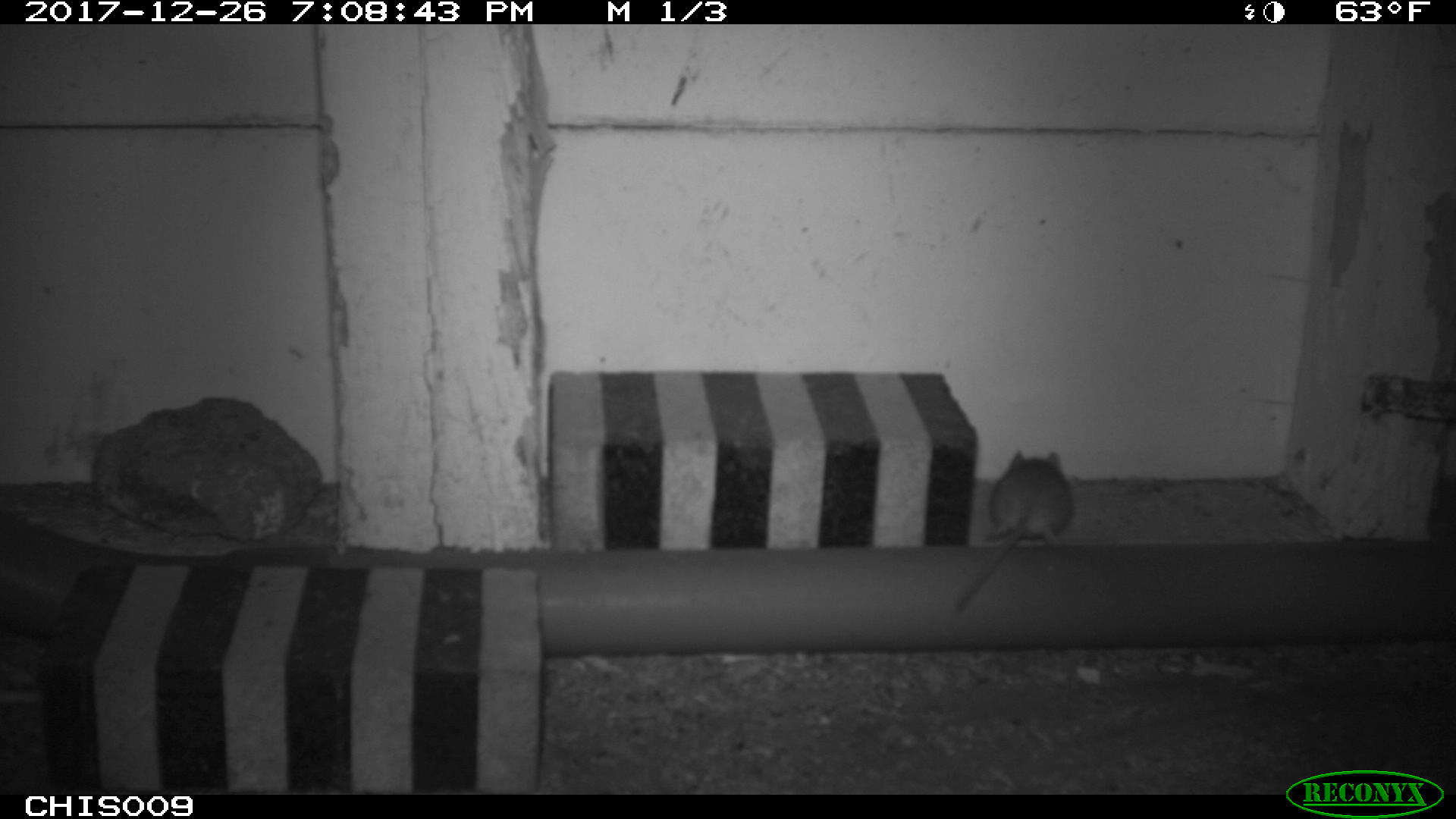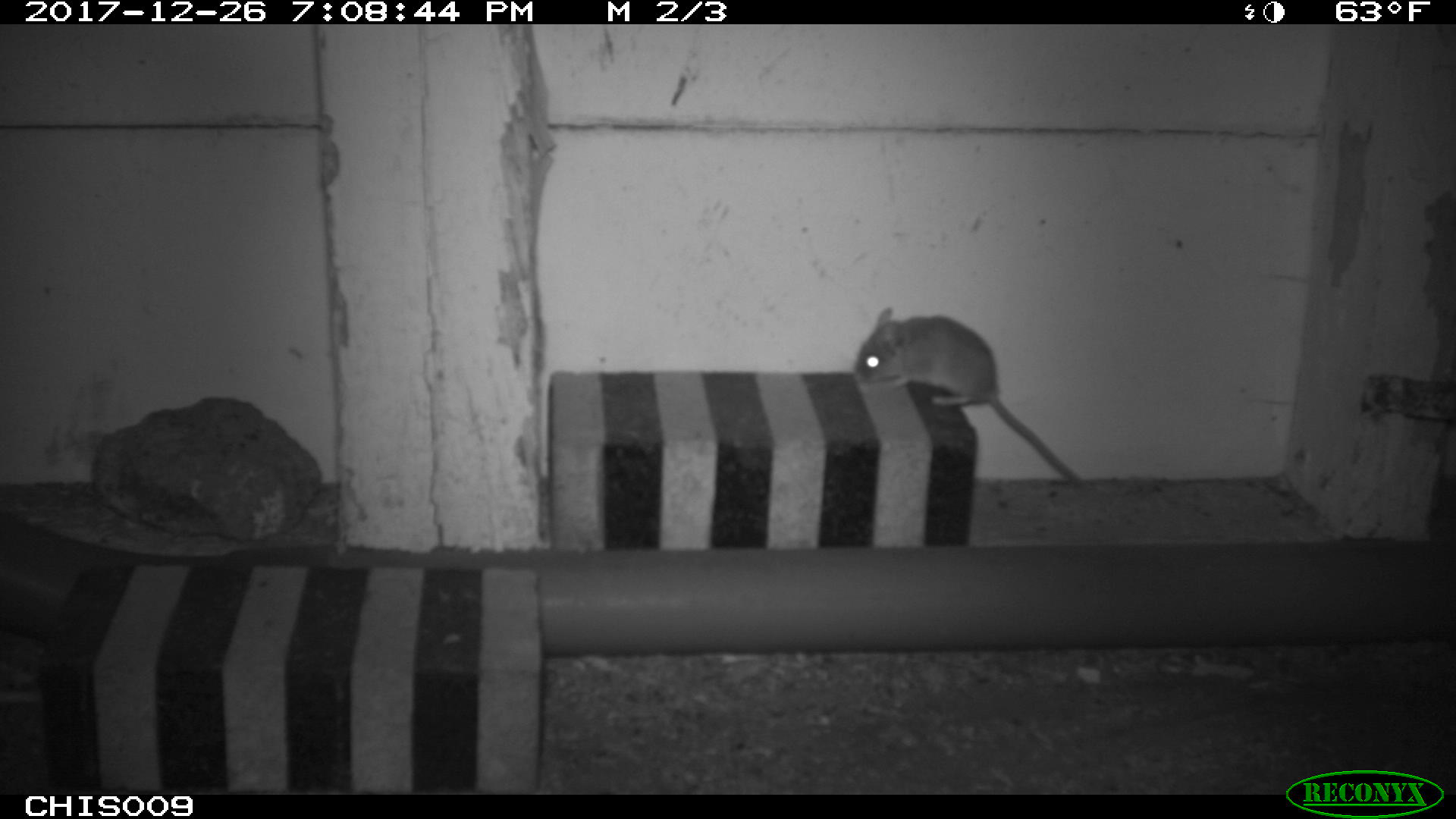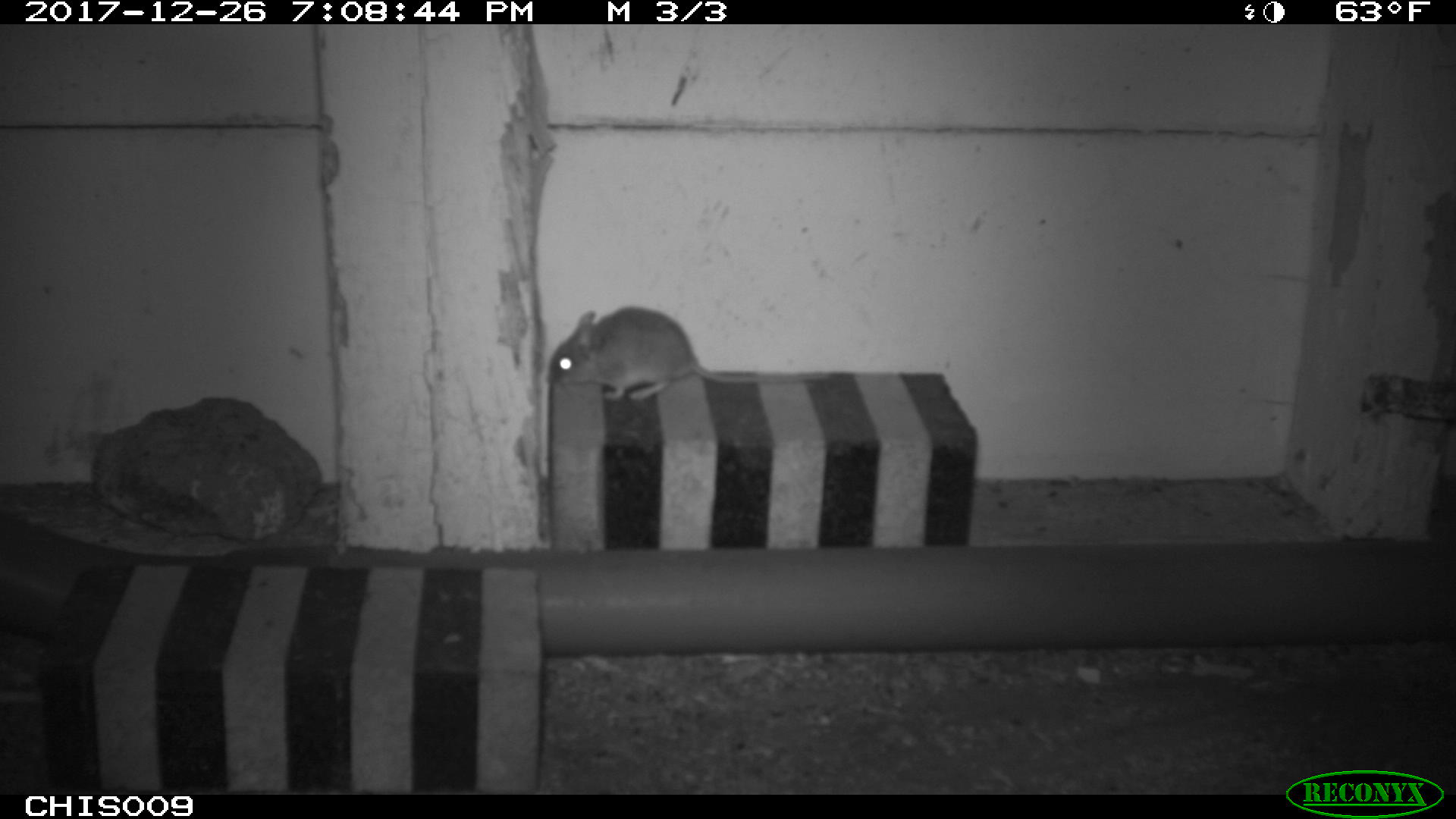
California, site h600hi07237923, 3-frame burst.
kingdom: Animalia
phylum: Chordata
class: Mammalia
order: Rodentia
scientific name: Rodentia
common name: rodent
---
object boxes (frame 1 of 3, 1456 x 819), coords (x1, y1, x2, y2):
rodent: (956, 450, 1072, 610)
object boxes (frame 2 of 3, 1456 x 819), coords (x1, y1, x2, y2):
rodent: (855, 307, 1086, 491)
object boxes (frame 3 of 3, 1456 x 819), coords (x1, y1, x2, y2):
rodent: (545, 306, 827, 400)